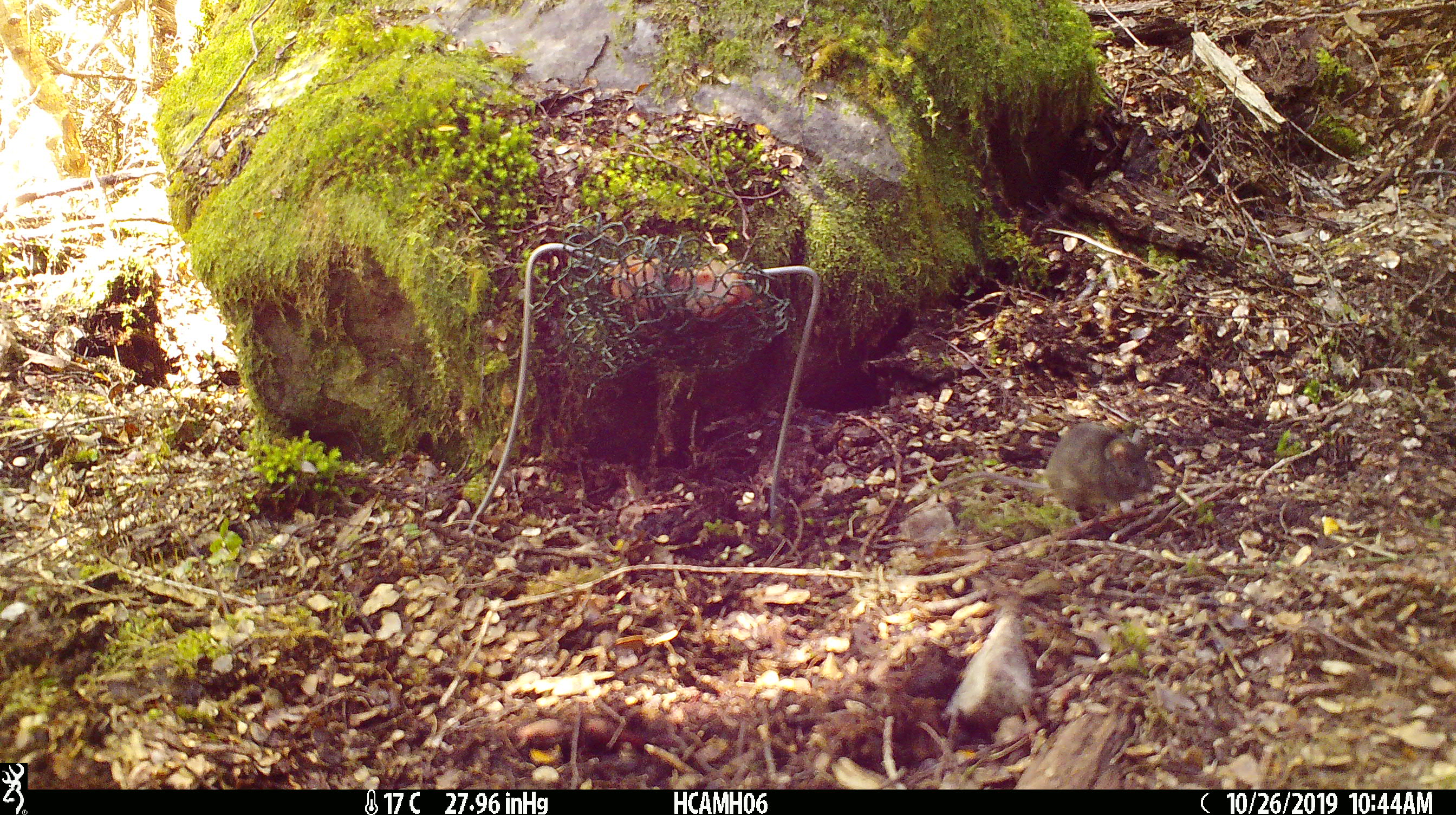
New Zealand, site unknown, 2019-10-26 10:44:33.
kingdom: Animalia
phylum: Chordata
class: Mammalia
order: Rodentia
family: Muridae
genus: Mus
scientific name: Mus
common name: mouse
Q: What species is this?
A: Mouse (Mus).